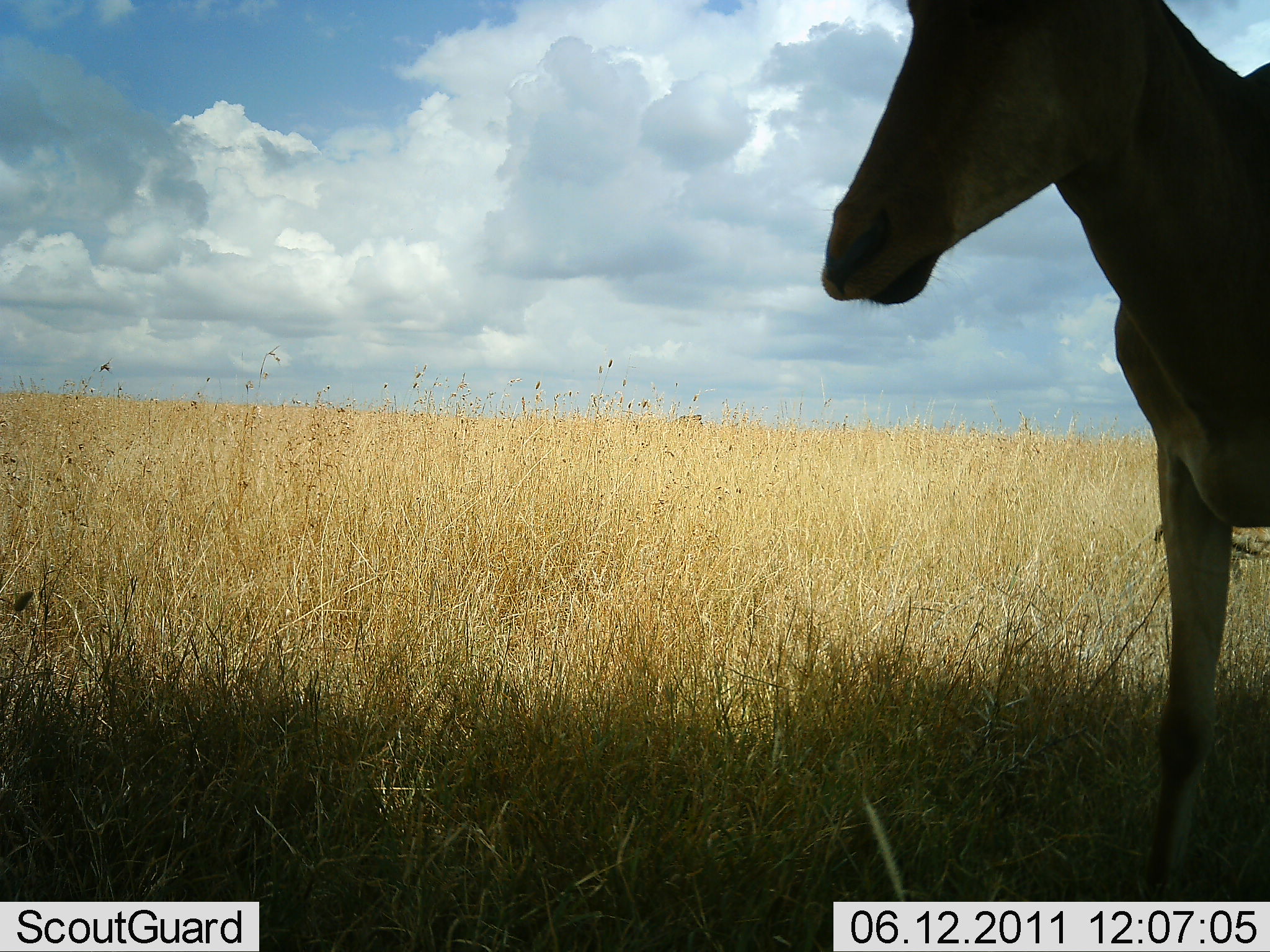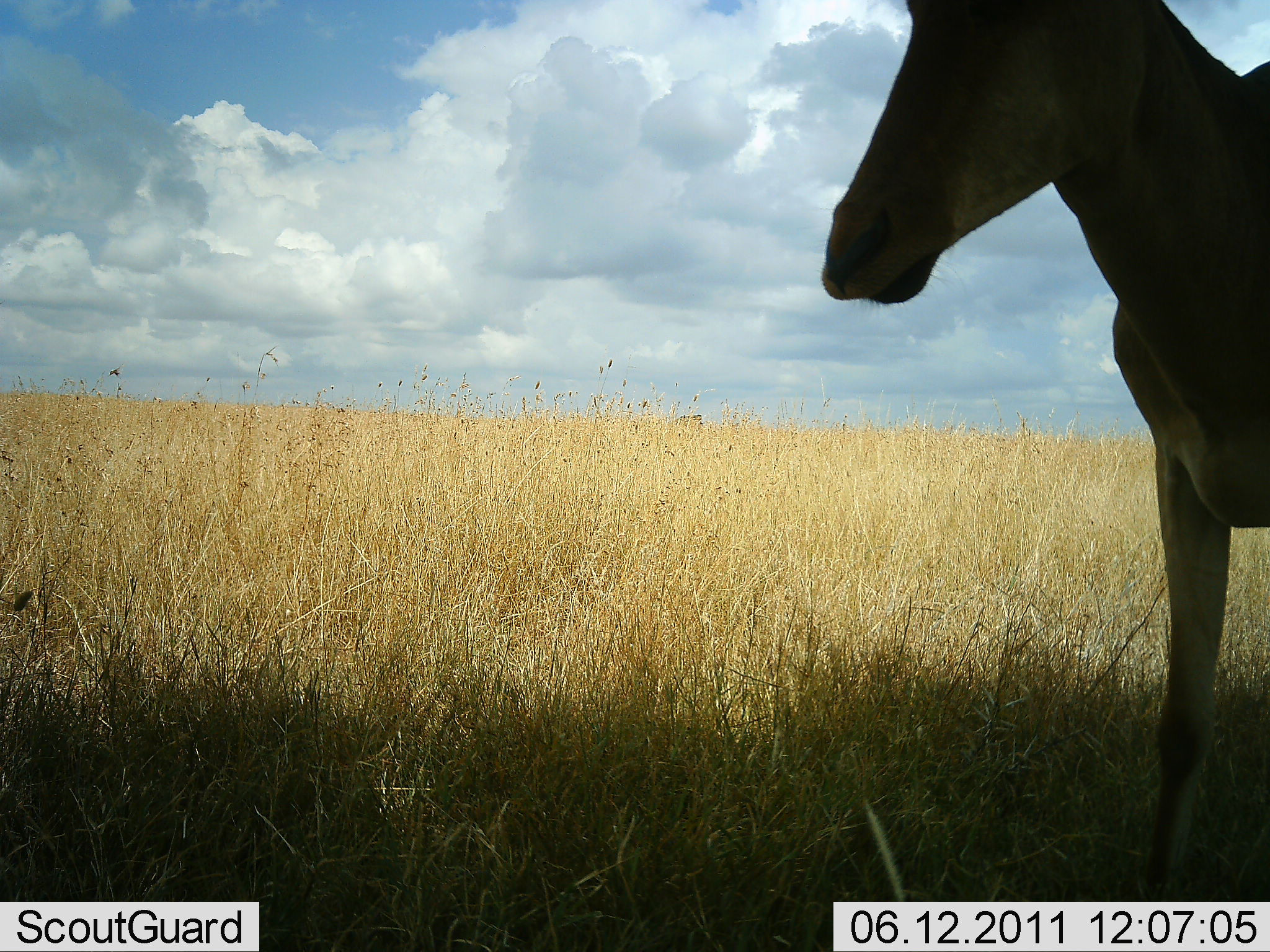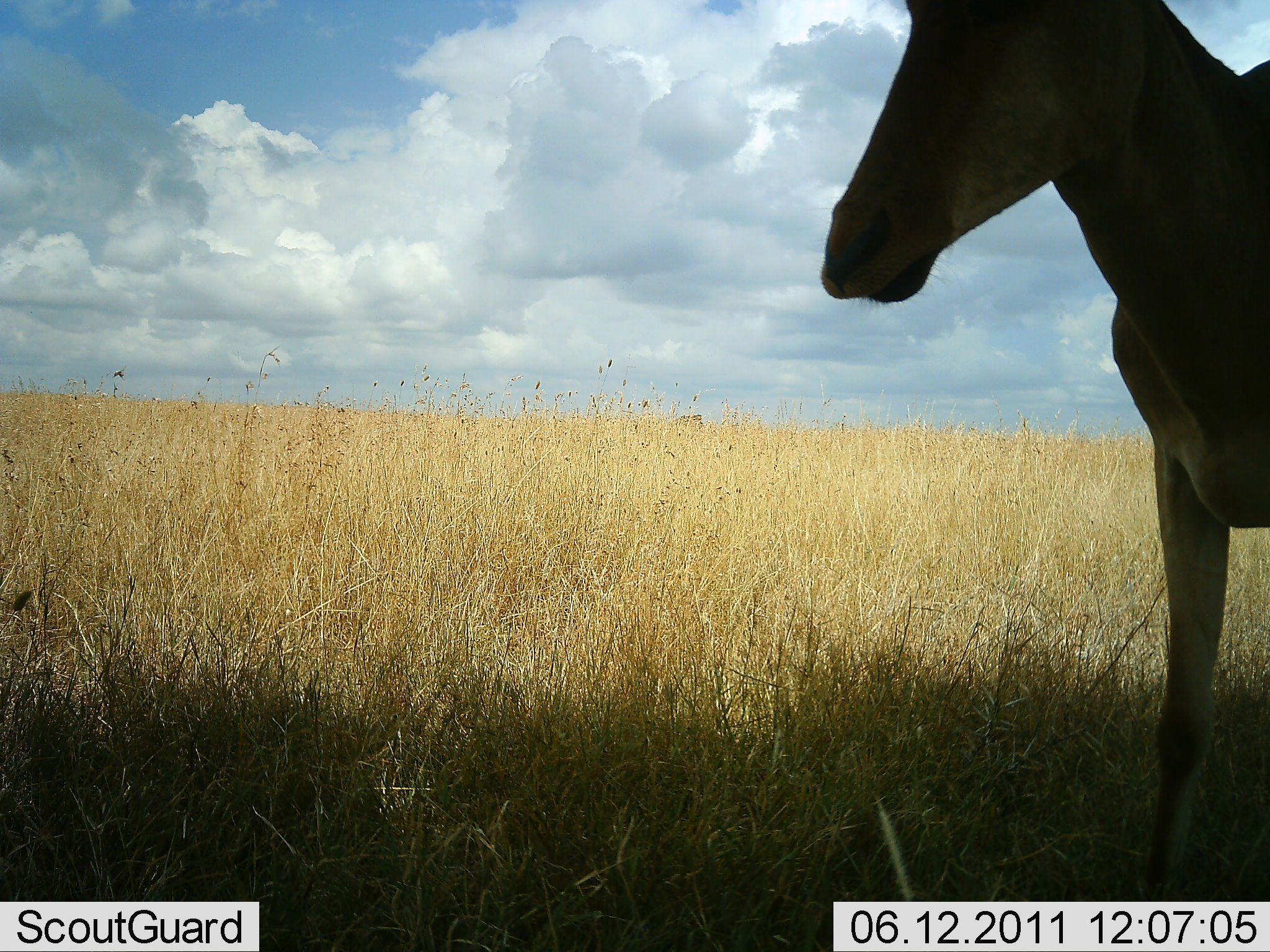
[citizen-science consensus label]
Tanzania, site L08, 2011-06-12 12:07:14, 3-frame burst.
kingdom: Animalia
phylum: Chordata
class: Mammalia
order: Artiodactyla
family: Bovidae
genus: Alcelaphus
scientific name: Alcelaphus buselaphus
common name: hartebeest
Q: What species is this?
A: Hartebeest (Alcelaphus buselaphus).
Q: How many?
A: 1.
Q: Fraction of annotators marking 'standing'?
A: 100%.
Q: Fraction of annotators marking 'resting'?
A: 0%.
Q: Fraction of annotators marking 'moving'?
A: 0%.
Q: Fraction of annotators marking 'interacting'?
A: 0%.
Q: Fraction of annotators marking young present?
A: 0%.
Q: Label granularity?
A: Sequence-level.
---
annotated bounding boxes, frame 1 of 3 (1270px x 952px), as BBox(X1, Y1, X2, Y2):
animal: BBox(817, 0, 1270, 902)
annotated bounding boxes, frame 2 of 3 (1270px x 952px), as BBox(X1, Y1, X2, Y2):
animal: BBox(817, 0, 1270, 902)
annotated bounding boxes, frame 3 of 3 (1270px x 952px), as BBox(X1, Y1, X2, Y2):
animal: BBox(817, 0, 1270, 904)